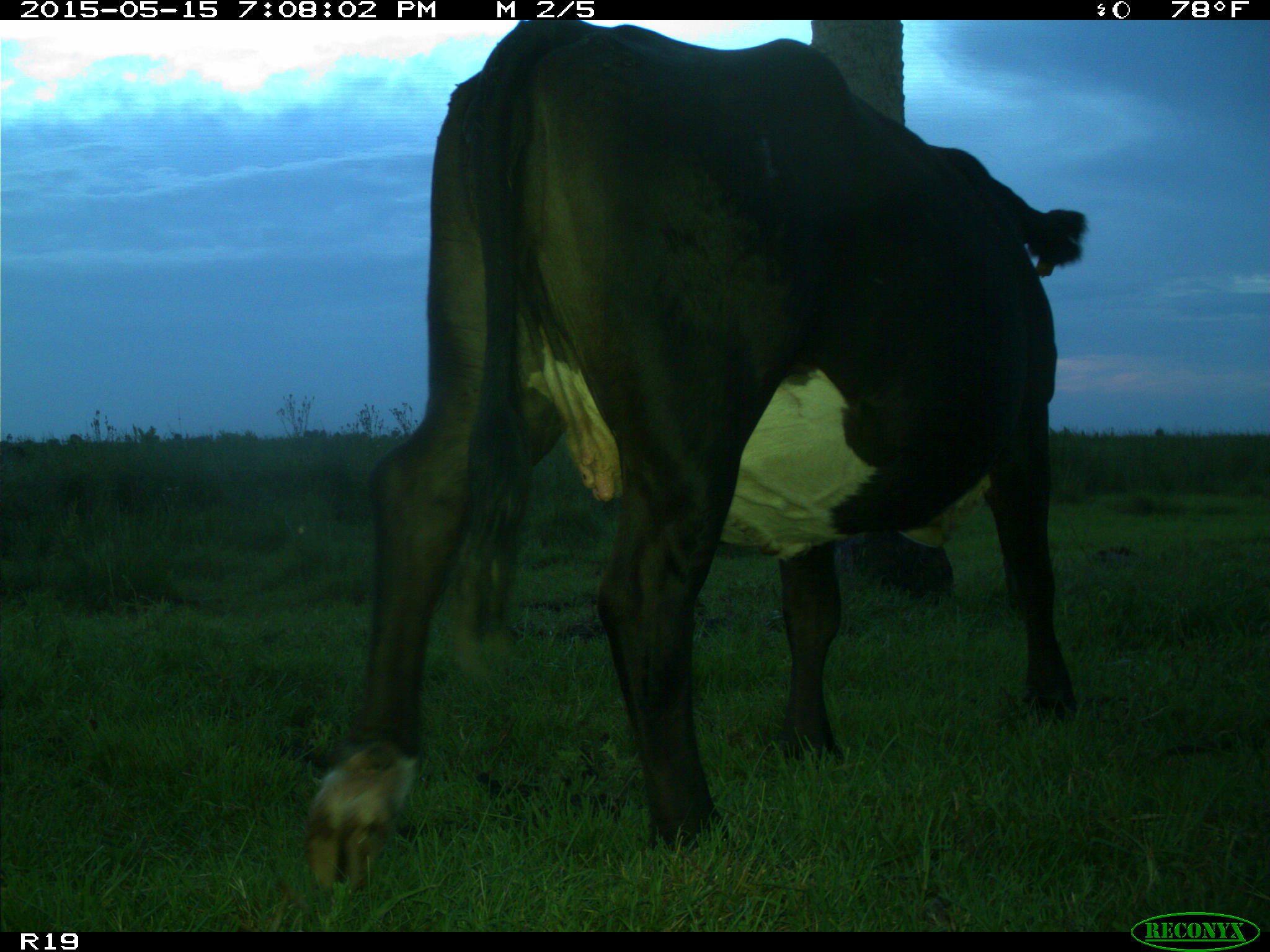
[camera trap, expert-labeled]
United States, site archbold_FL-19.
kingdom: Animalia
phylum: Chordata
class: Mammalia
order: Artiodactyla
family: Bovidae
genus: Bos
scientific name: Bos taurus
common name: domestic cow